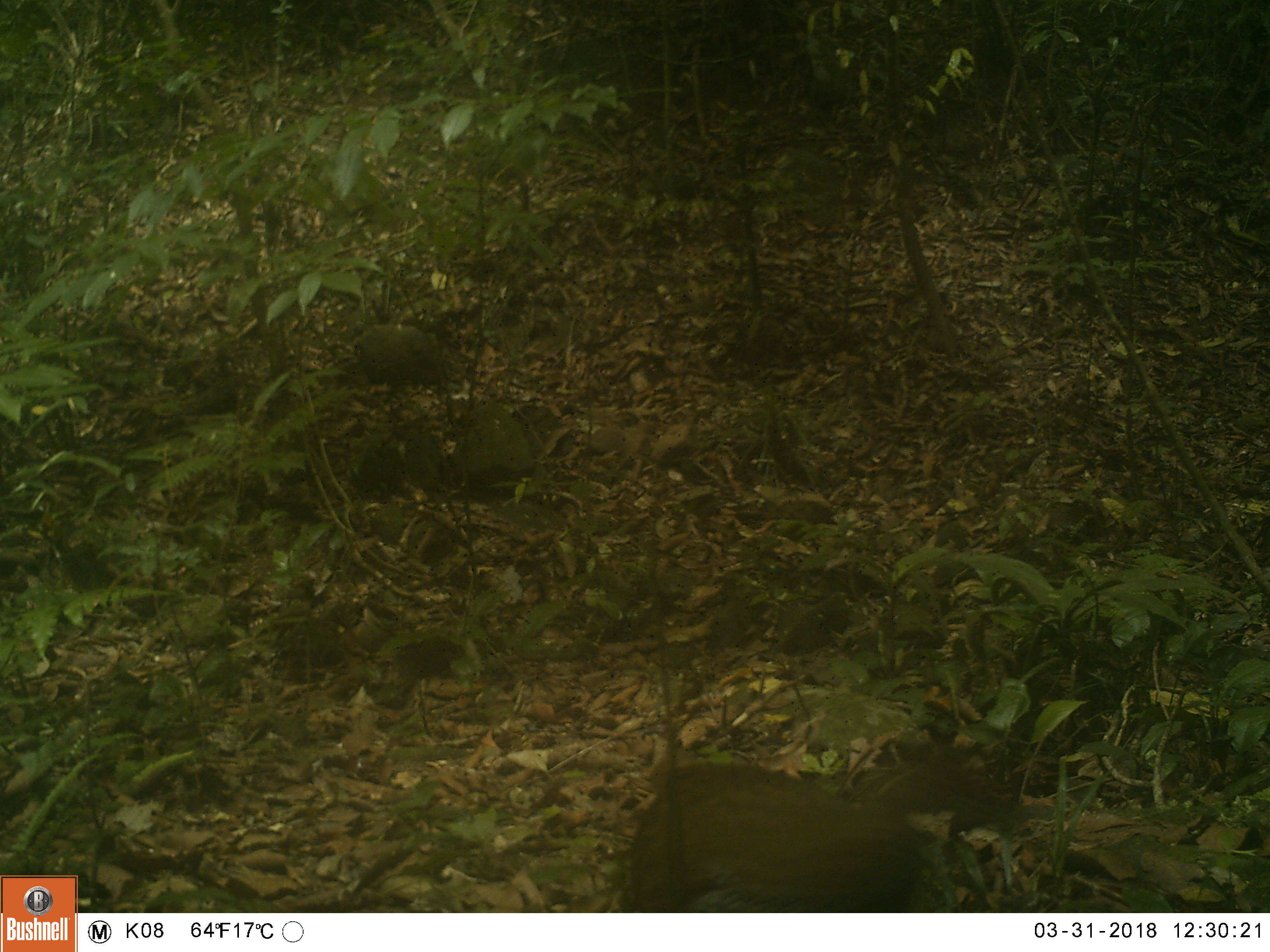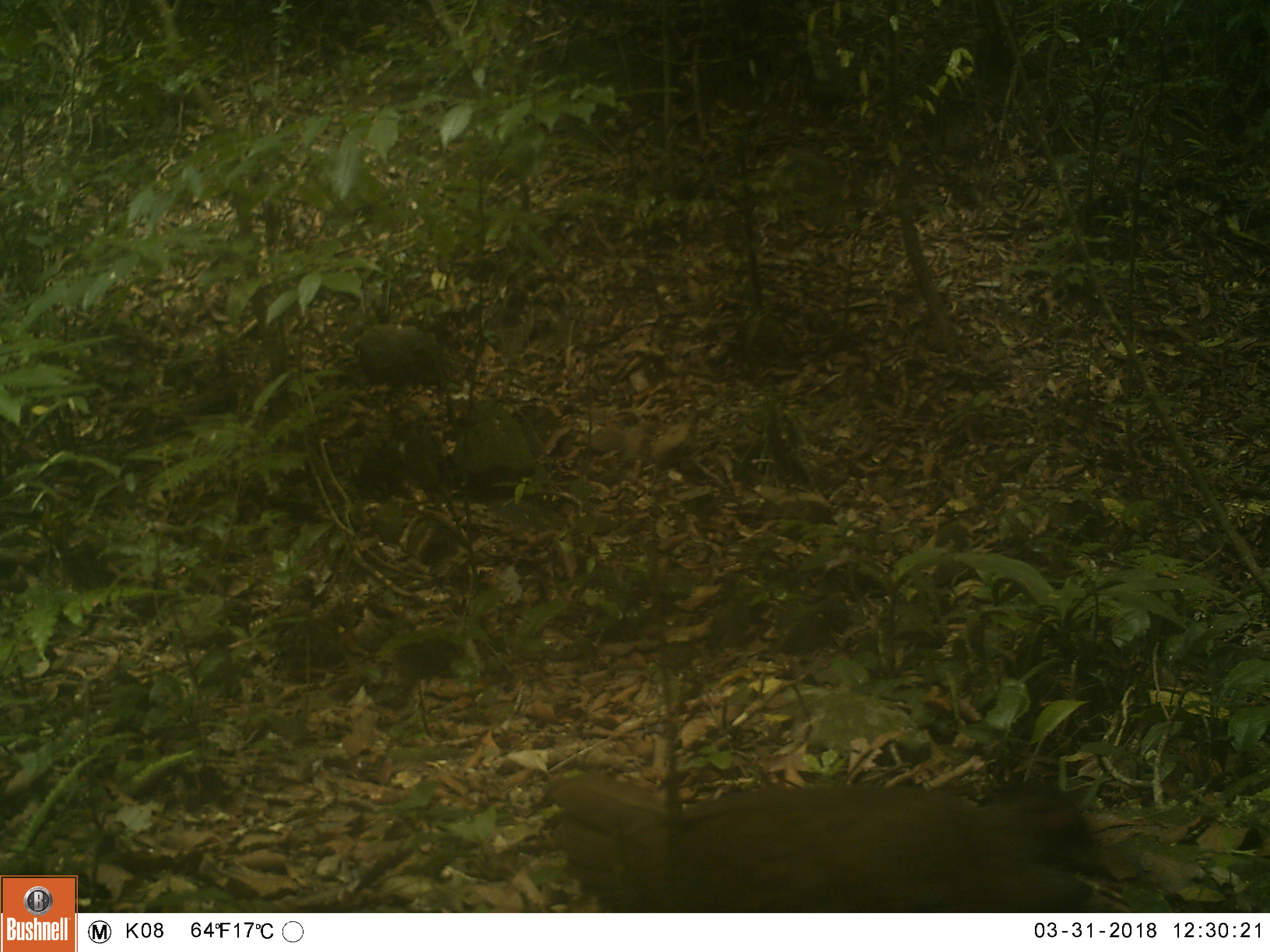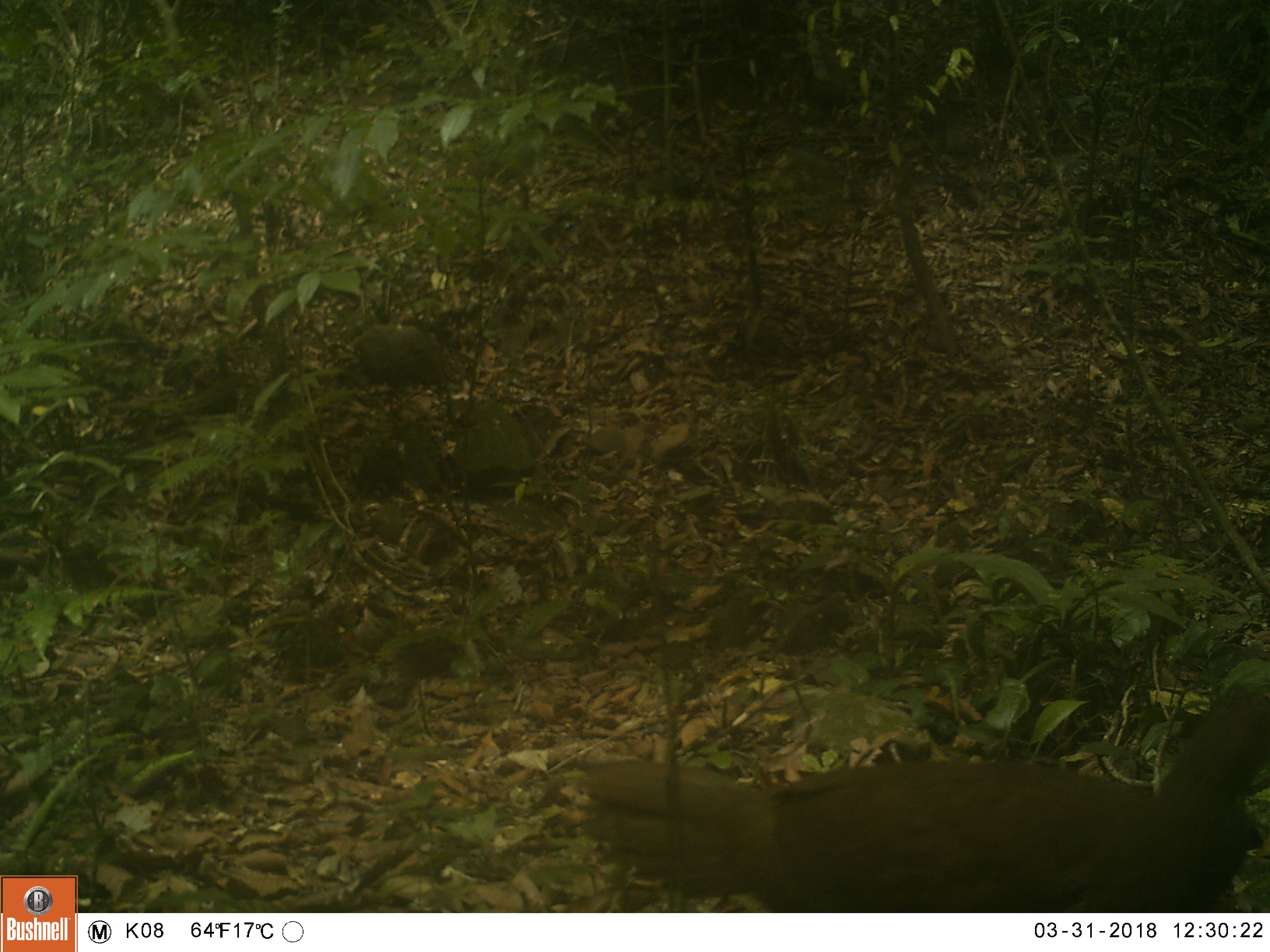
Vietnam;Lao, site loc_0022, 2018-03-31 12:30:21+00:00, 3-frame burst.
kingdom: Animalia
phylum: Chordata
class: Aves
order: Galliformes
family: Phasianidae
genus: Lophura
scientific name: Lophura nycthemera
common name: silver pheasant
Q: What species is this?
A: Silver pheasant (Lophura nycthemera).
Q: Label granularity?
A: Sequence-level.